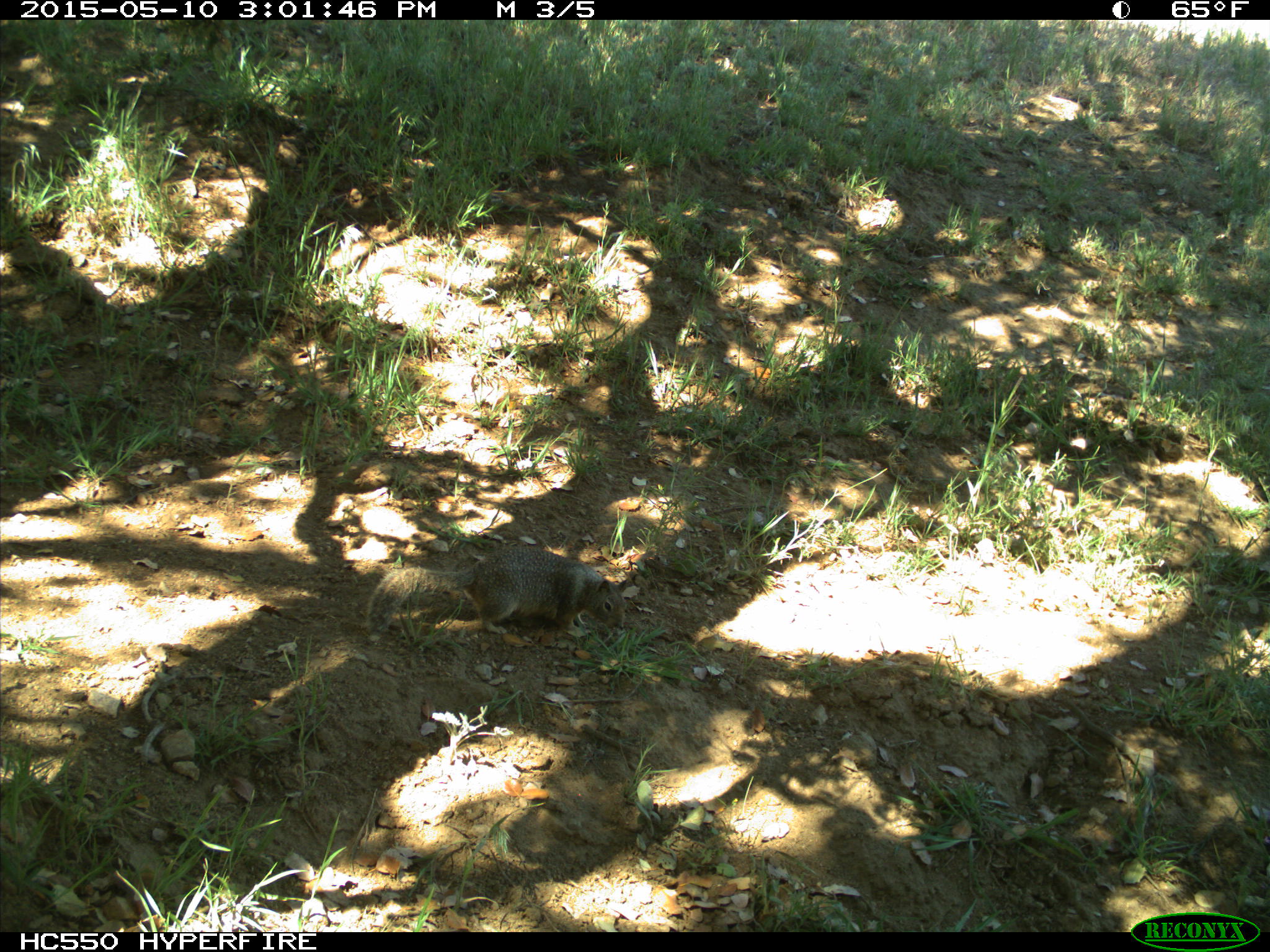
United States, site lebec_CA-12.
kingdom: Animalia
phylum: Chordata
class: Mammalia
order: Rodentia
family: Sciuridae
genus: Otospermophilus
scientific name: Otospermophilus beecheyi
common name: california ground squirrel